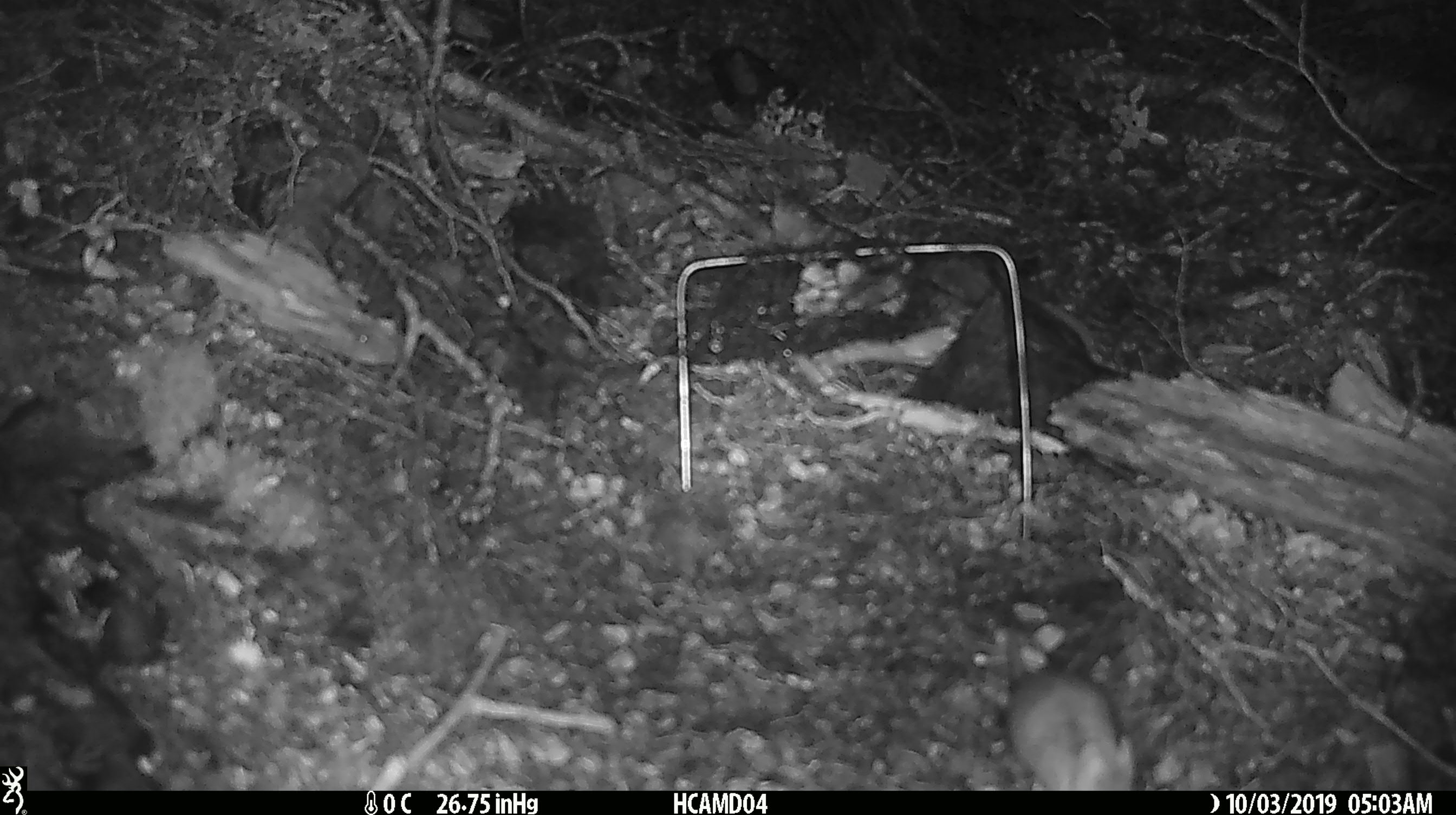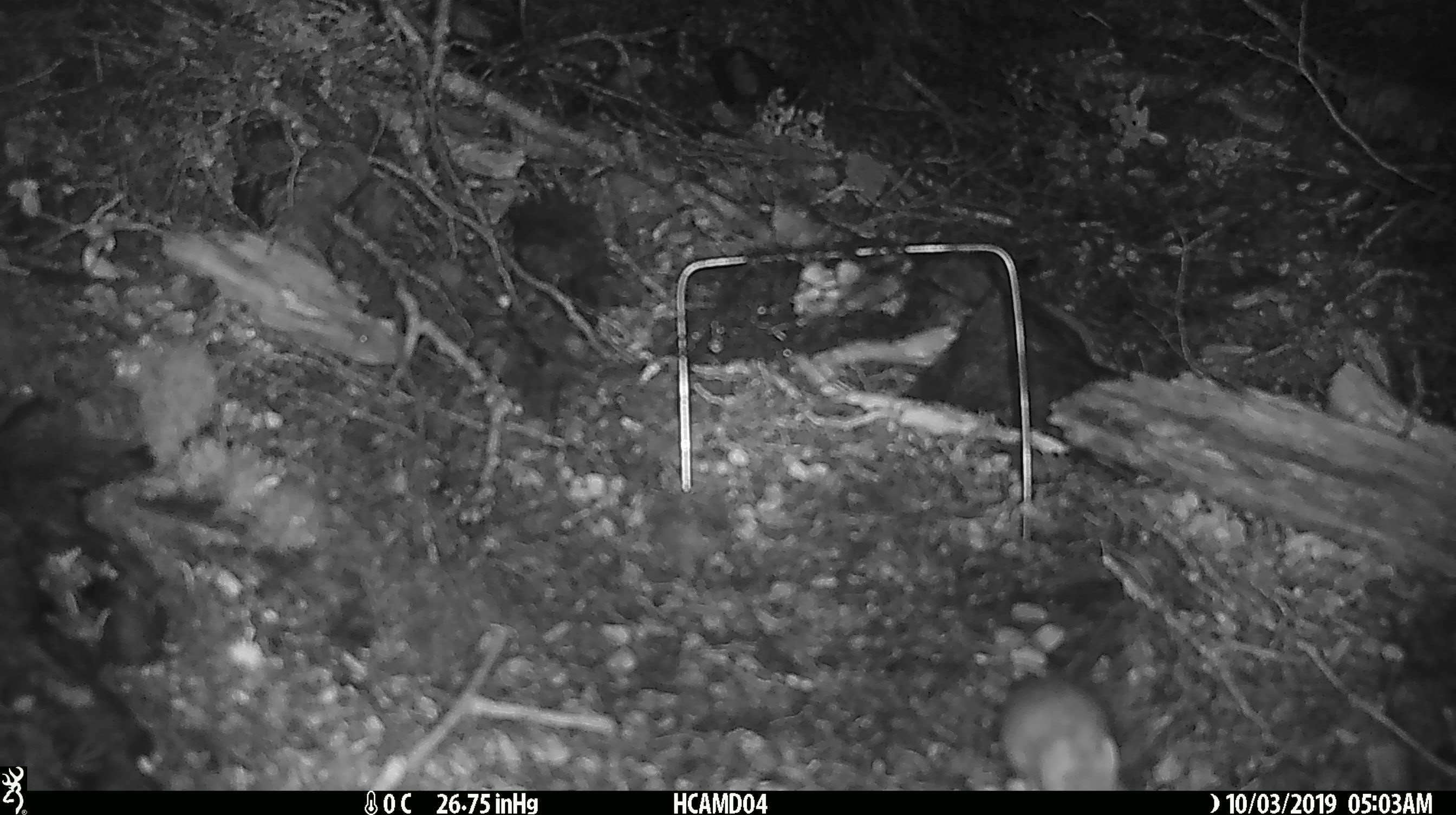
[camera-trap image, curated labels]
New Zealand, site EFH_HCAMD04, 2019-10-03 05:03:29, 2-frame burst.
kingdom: Animalia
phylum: Chordata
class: Mammalia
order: Rodentia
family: Muridae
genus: Mus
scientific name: Mus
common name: mouse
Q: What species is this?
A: Mouse (Mus).